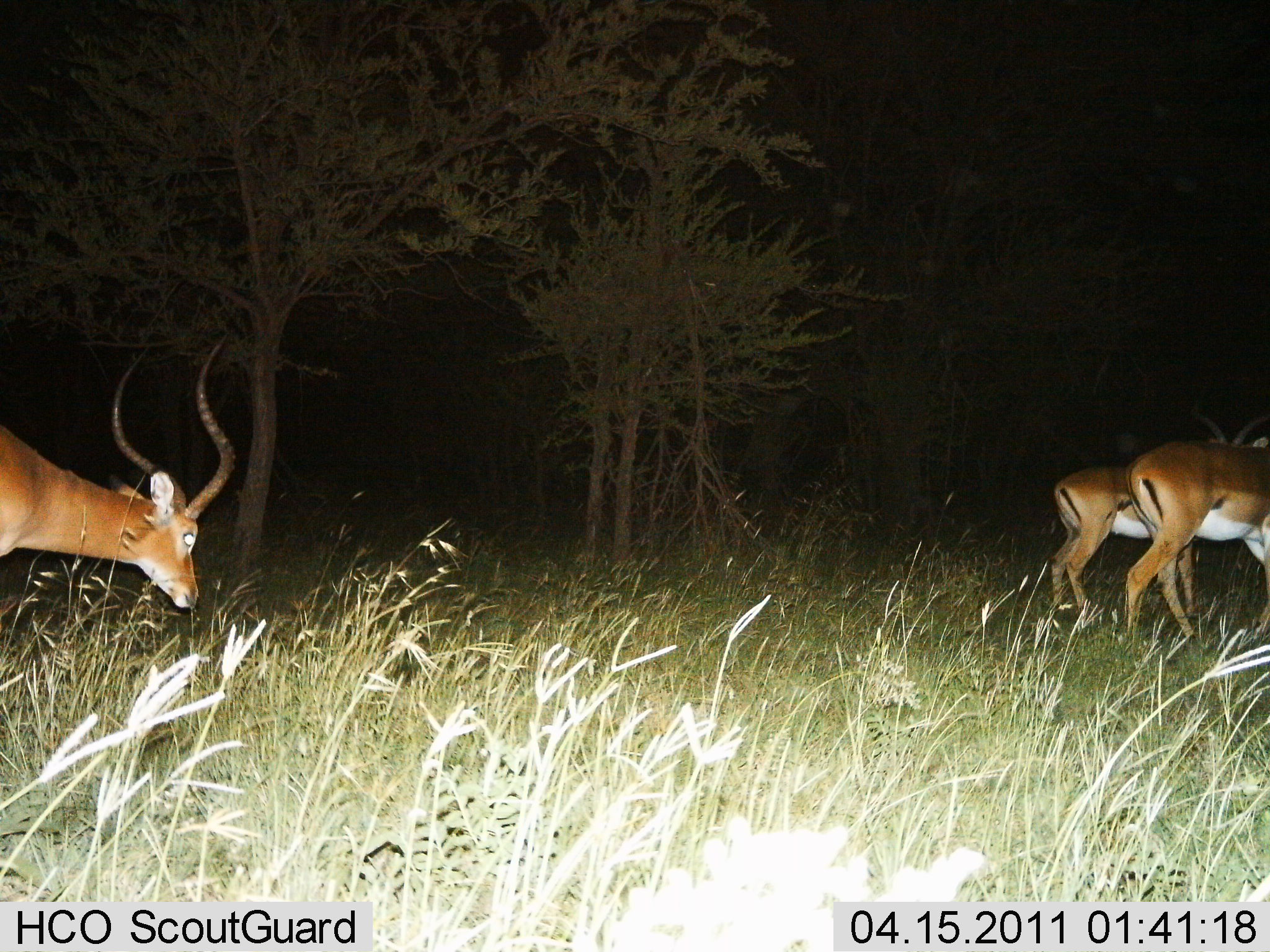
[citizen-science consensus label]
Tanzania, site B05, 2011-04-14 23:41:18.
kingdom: Animalia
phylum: Chordata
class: Mammalia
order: Artiodactyla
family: Bovidae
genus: Aepyceros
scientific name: Aepyceros melampus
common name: impala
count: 3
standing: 64%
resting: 0%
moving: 45%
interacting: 0%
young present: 0%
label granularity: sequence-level